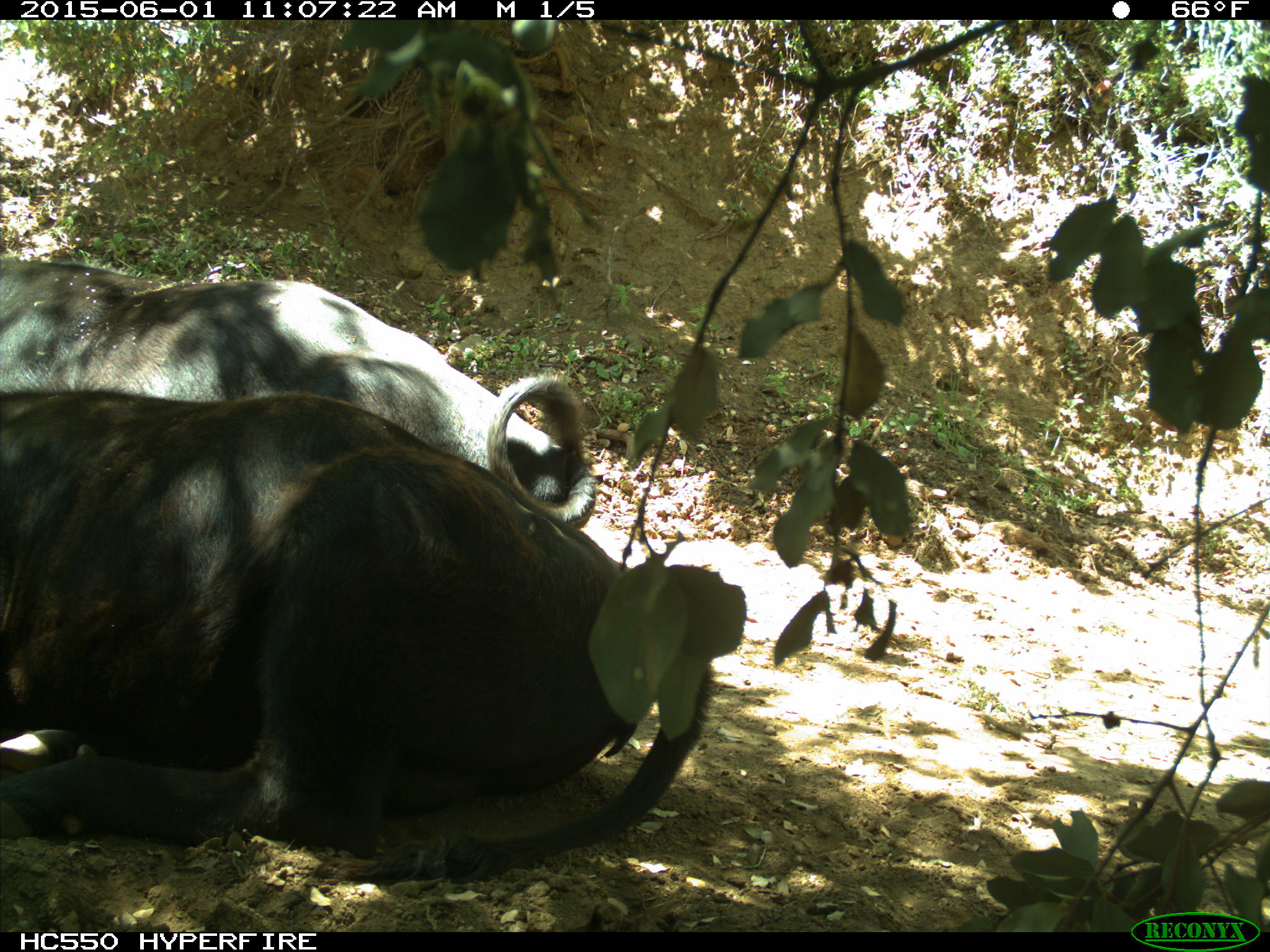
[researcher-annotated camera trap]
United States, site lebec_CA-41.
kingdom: Animalia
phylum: Chordata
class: Mammalia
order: Artiodactyla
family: Bovidae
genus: Bos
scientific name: Bos taurus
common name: domestic cow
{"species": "Bos taurus (domestic cow)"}